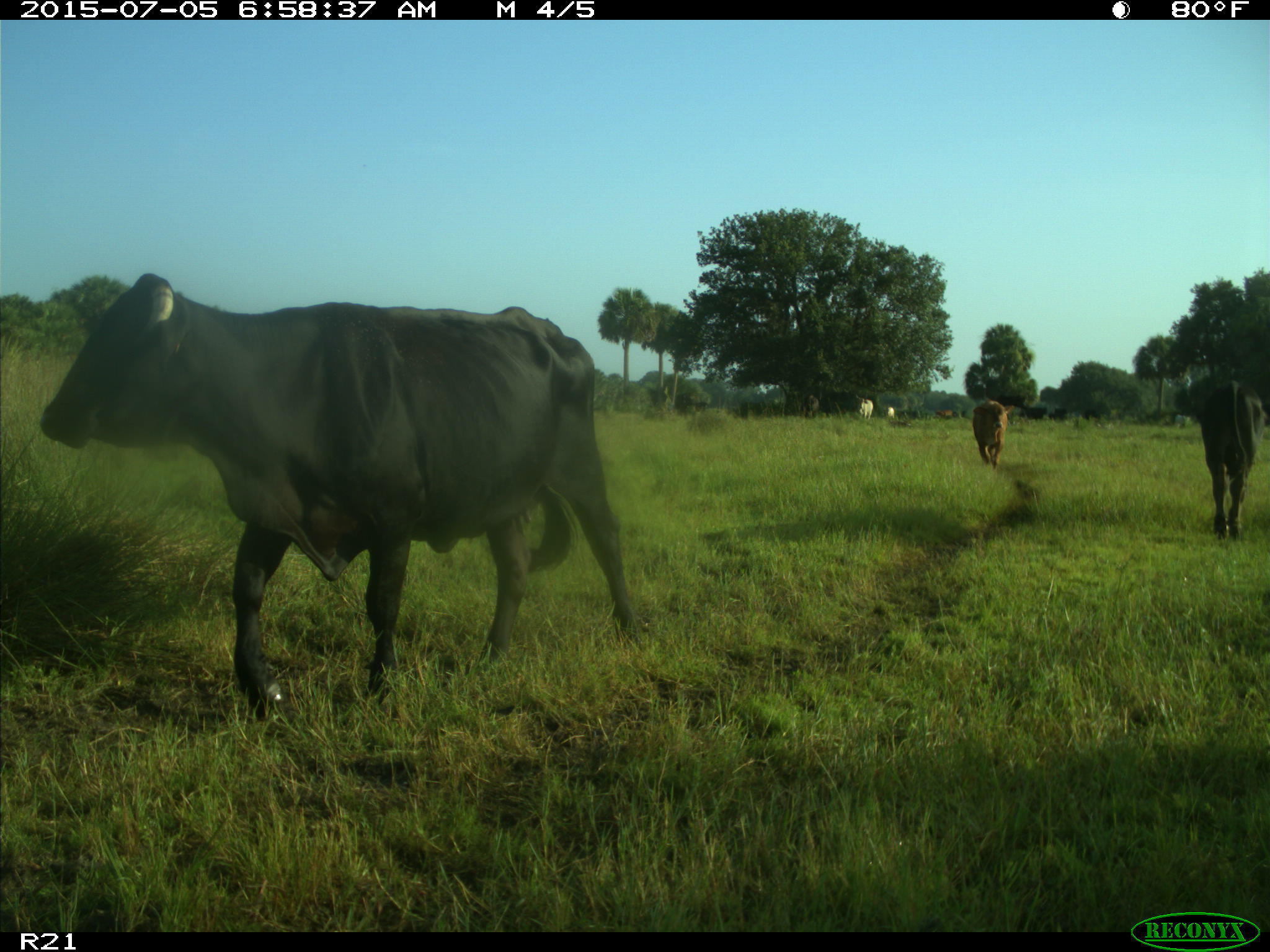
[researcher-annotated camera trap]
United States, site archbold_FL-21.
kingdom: Animalia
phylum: Chordata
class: Mammalia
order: Artiodactyla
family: Bovidae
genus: Bos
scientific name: Bos taurus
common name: domestic cow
Bos taurus (domestic cow).